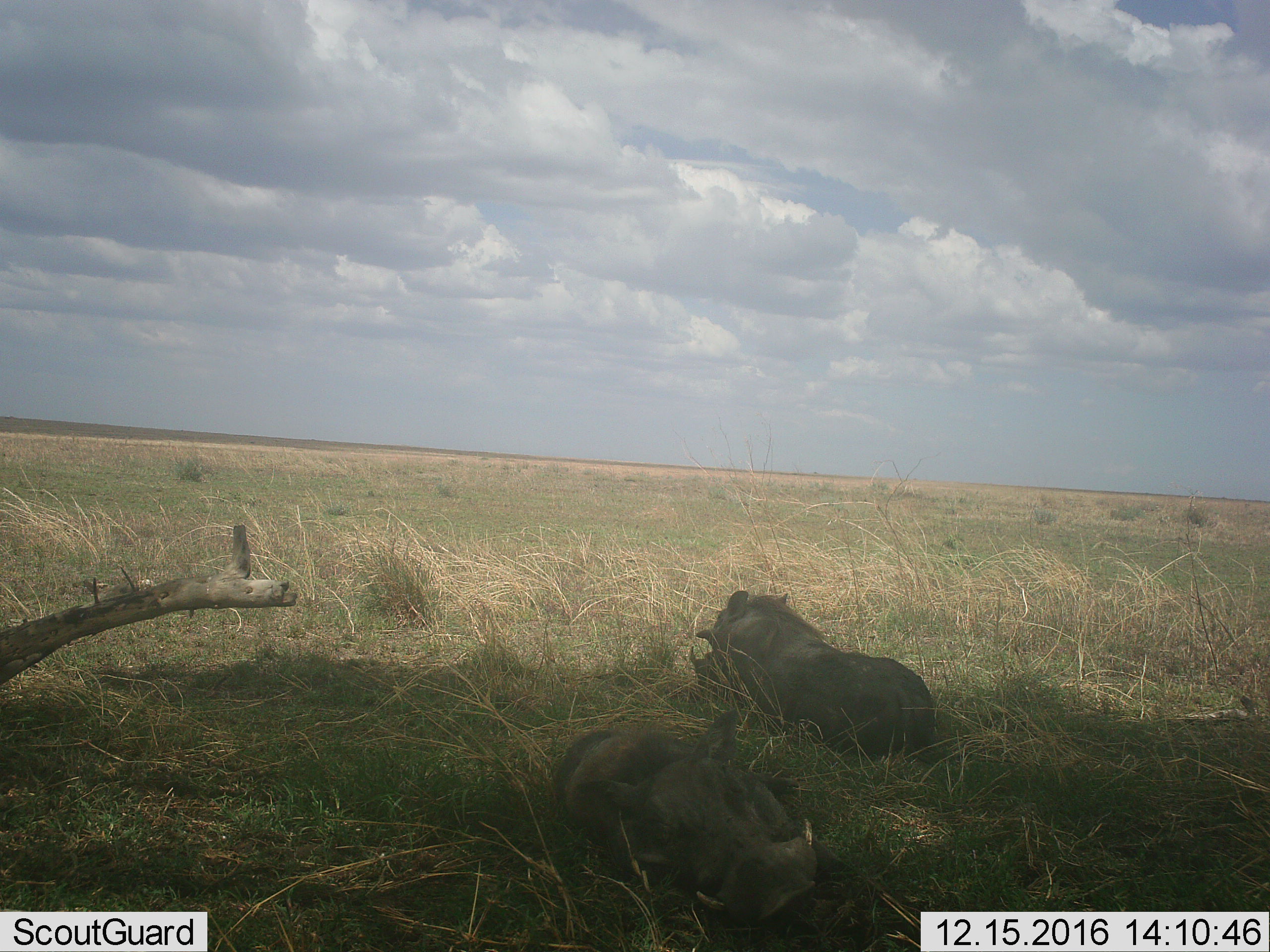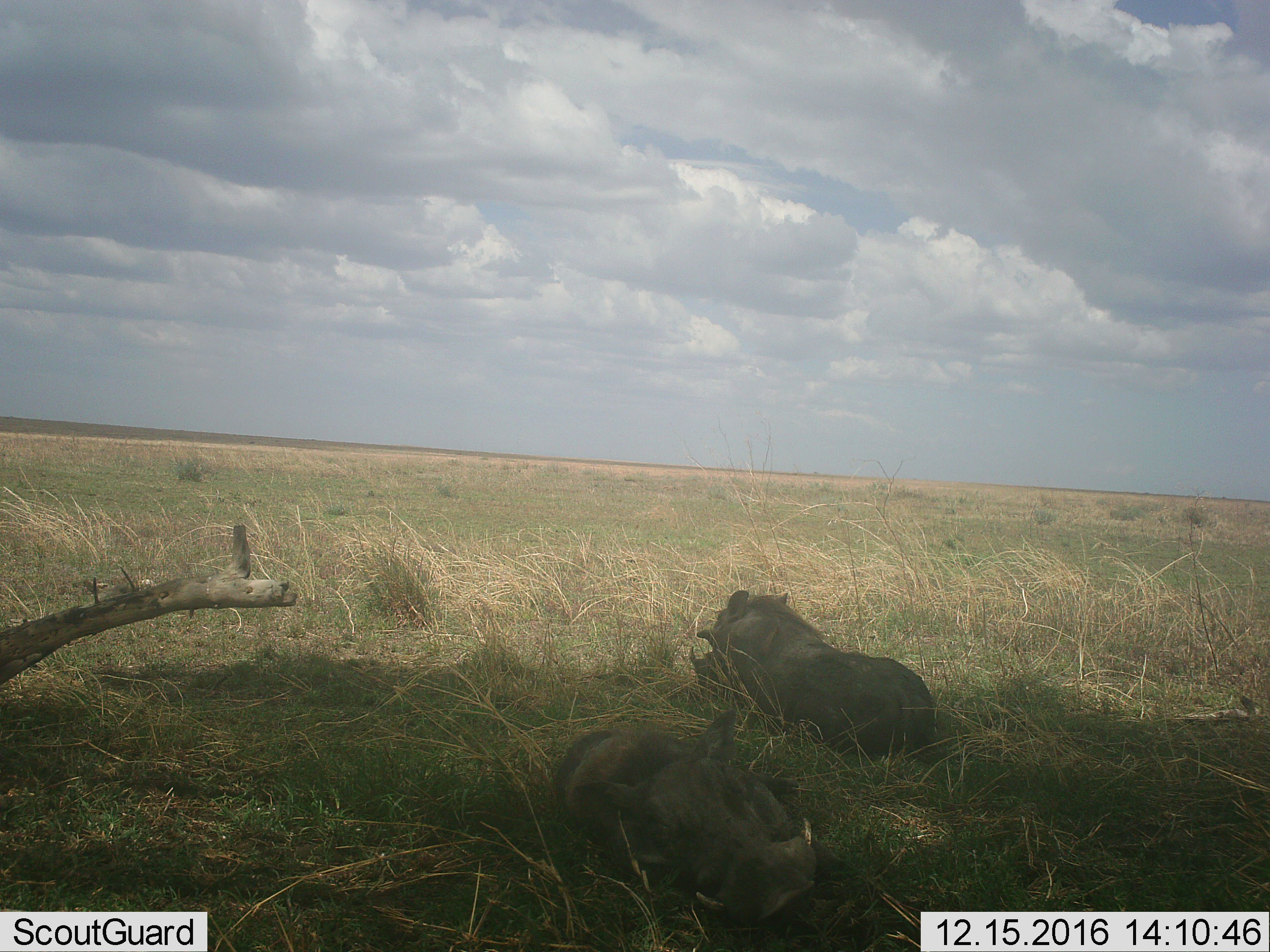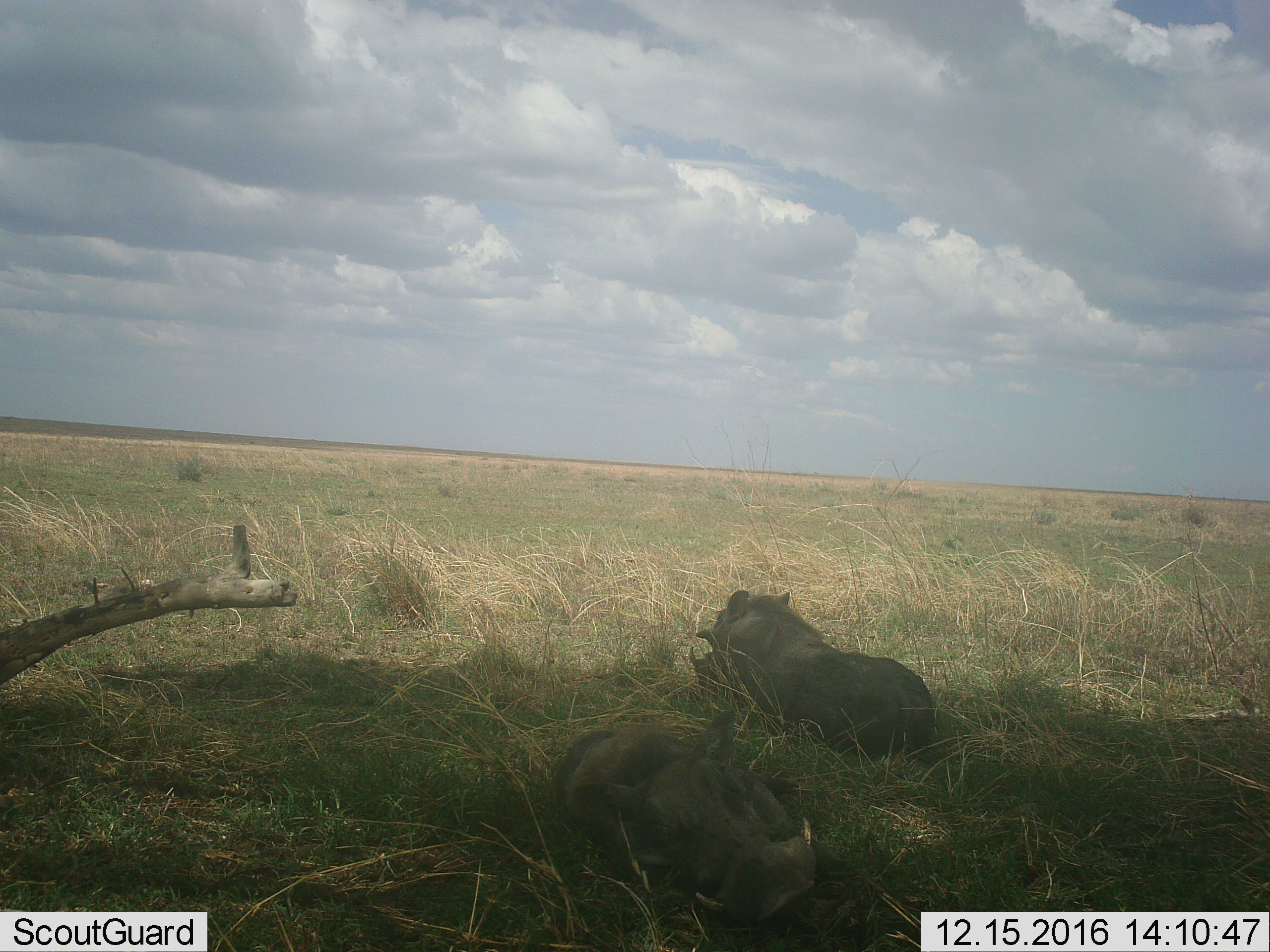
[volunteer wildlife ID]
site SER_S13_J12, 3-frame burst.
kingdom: Animalia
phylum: Chordata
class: Mammalia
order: Artiodactyla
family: Suidae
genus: Phacochoerus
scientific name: Phacochoerus africanus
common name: warthog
Warthog (Phacochoerus africanus), count 2. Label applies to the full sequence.